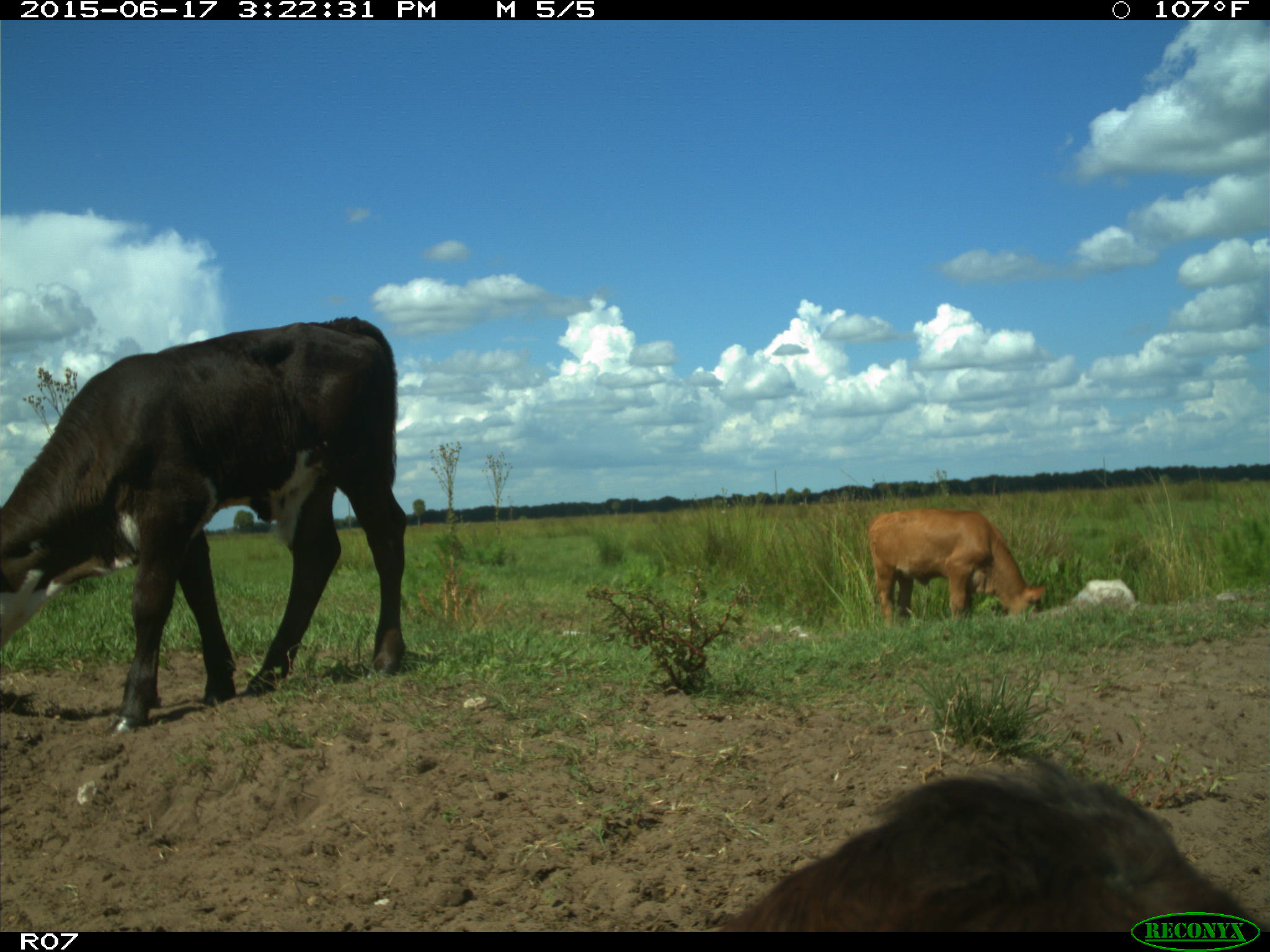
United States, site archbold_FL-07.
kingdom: Animalia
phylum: Chordata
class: Mammalia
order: Artiodactyla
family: Bovidae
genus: Bos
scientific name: Bos taurus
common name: domestic cow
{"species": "Bos taurus (domestic cow)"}